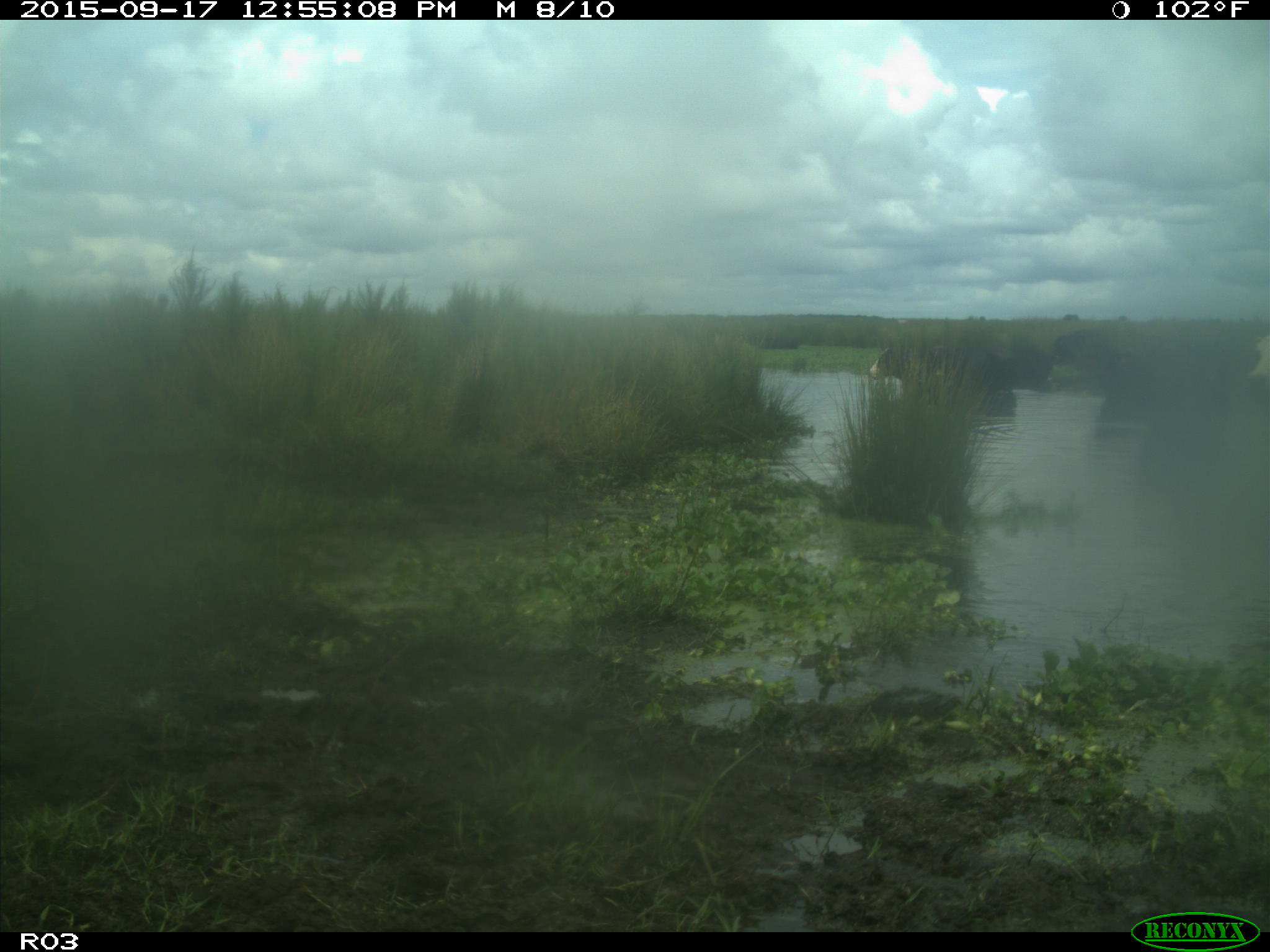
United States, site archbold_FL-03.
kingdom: Animalia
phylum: Chordata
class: Mammalia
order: Artiodactyla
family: Bovidae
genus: Bos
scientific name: Bos taurus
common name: domestic cow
Bos taurus (domestic cow).